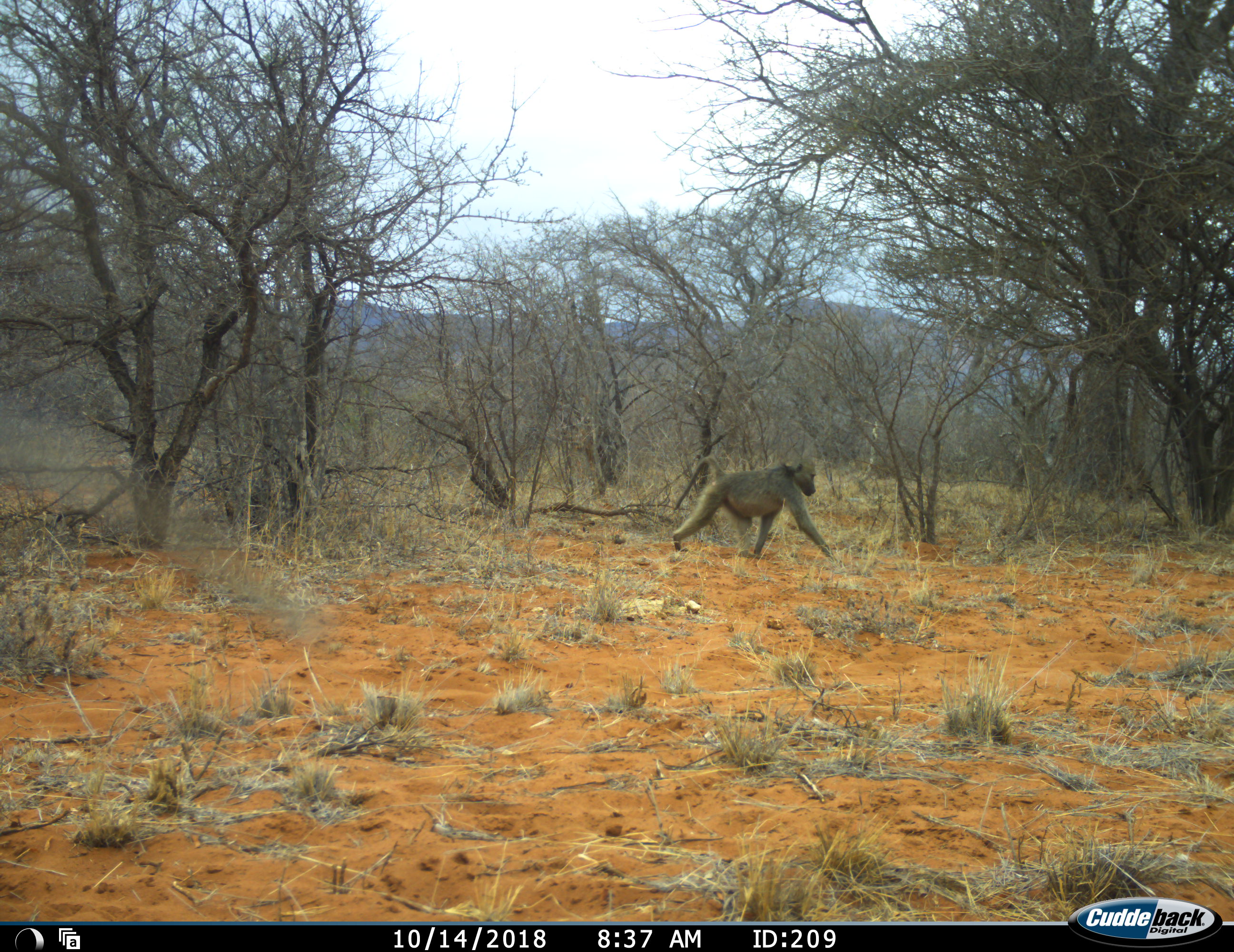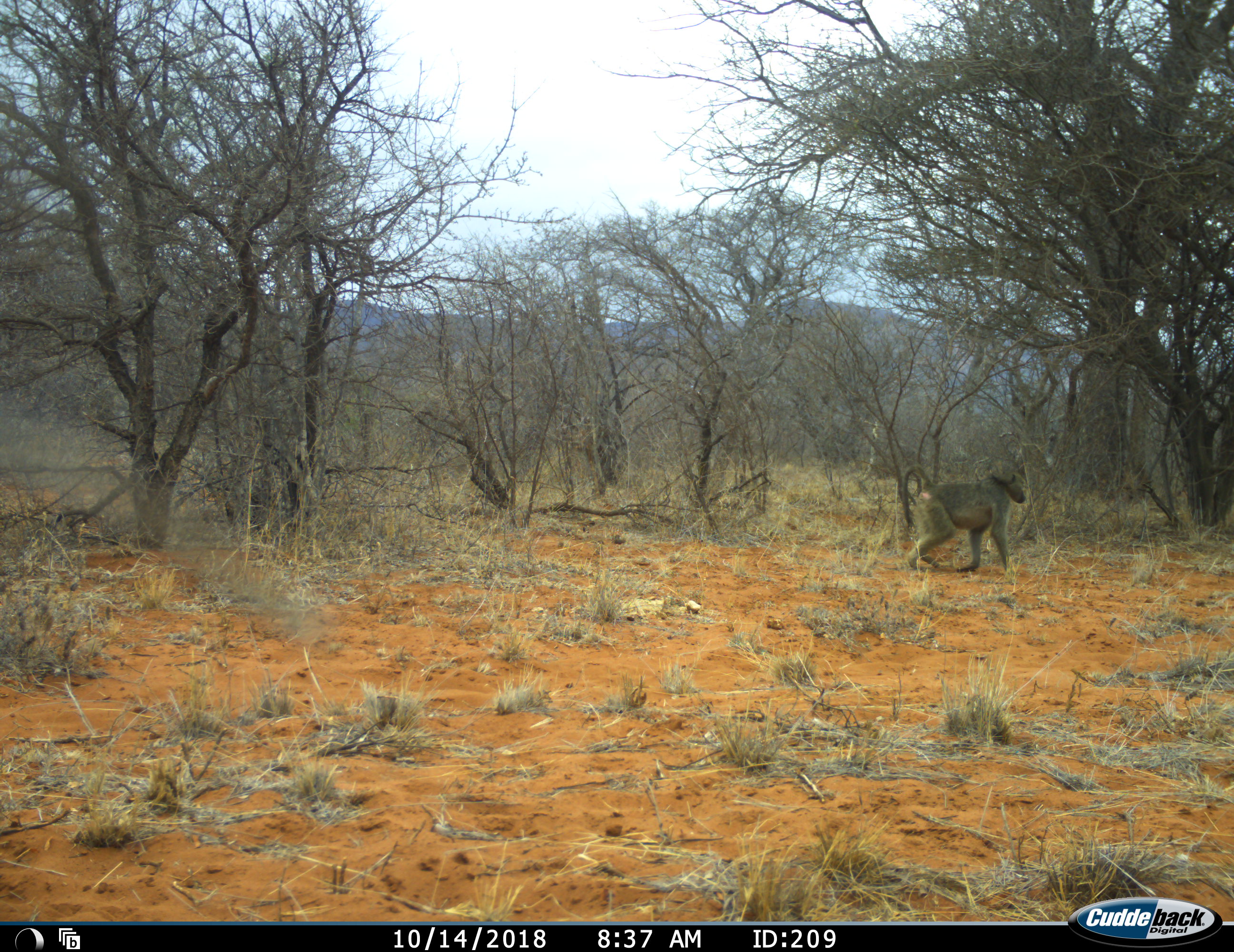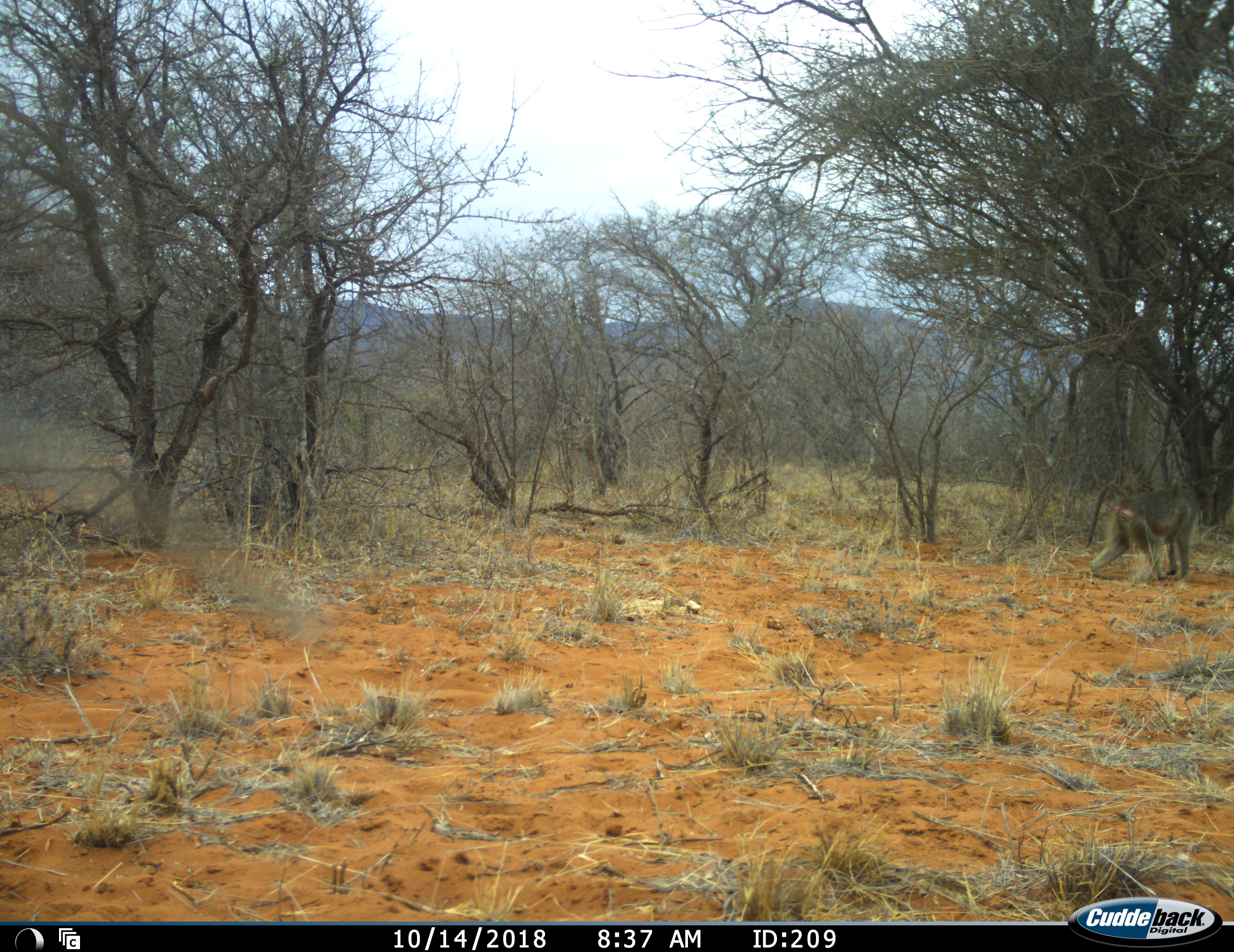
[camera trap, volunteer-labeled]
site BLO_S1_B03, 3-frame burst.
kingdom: Animalia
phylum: Chordata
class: Mammalia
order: Primates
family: Cercopithecidae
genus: Papio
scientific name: Papio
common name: baboon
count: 1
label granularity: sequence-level